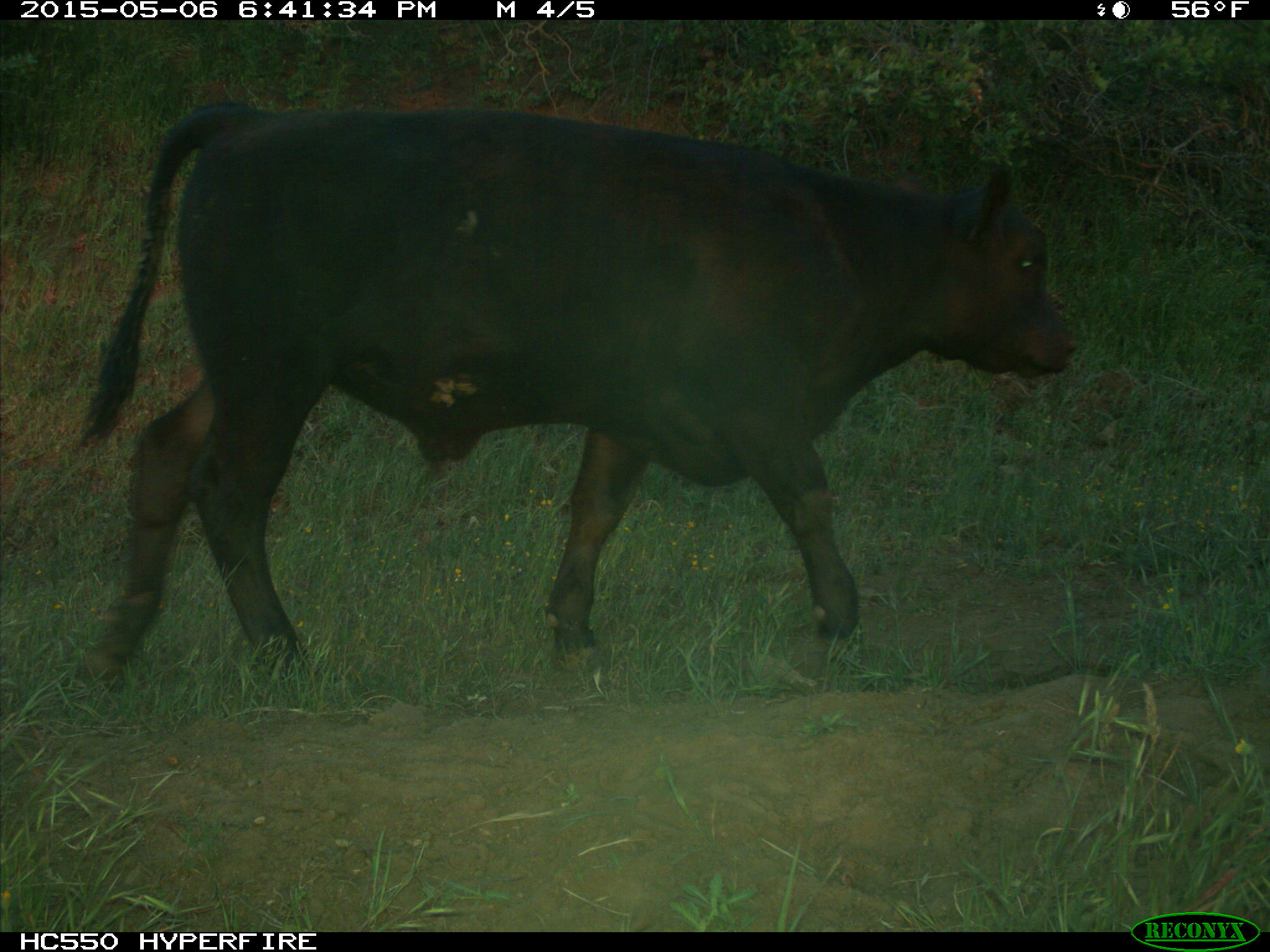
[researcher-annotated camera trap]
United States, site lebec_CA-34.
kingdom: Animalia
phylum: Chordata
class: Mammalia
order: Artiodactyla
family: Bovidae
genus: Bos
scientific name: Bos taurus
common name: domestic cow